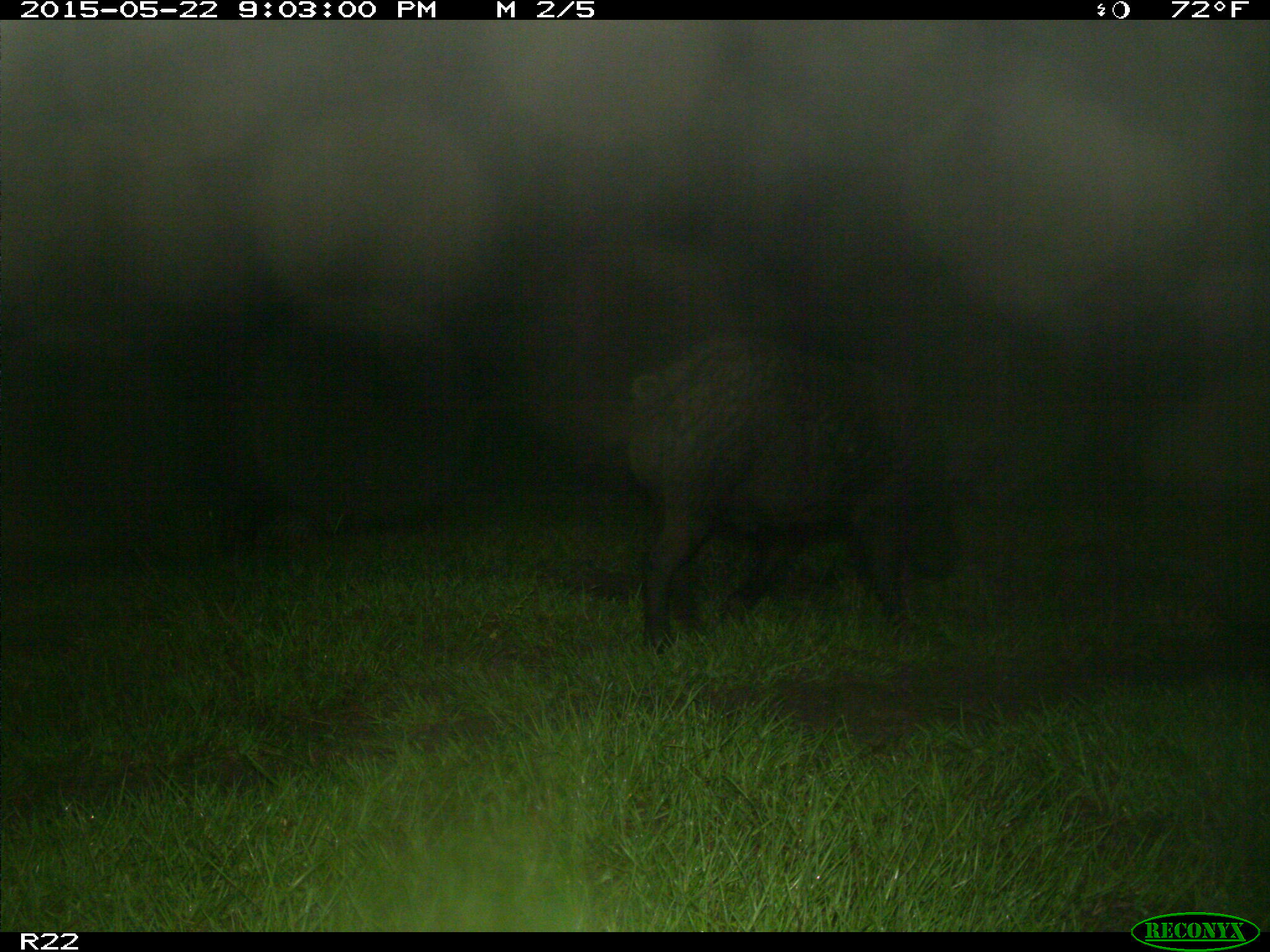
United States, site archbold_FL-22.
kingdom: Animalia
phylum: Chordata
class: Mammalia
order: Artiodactyla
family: Bovidae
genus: Bos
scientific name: Bos taurus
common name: domestic cow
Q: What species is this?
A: Bos taurus (domestic cow).